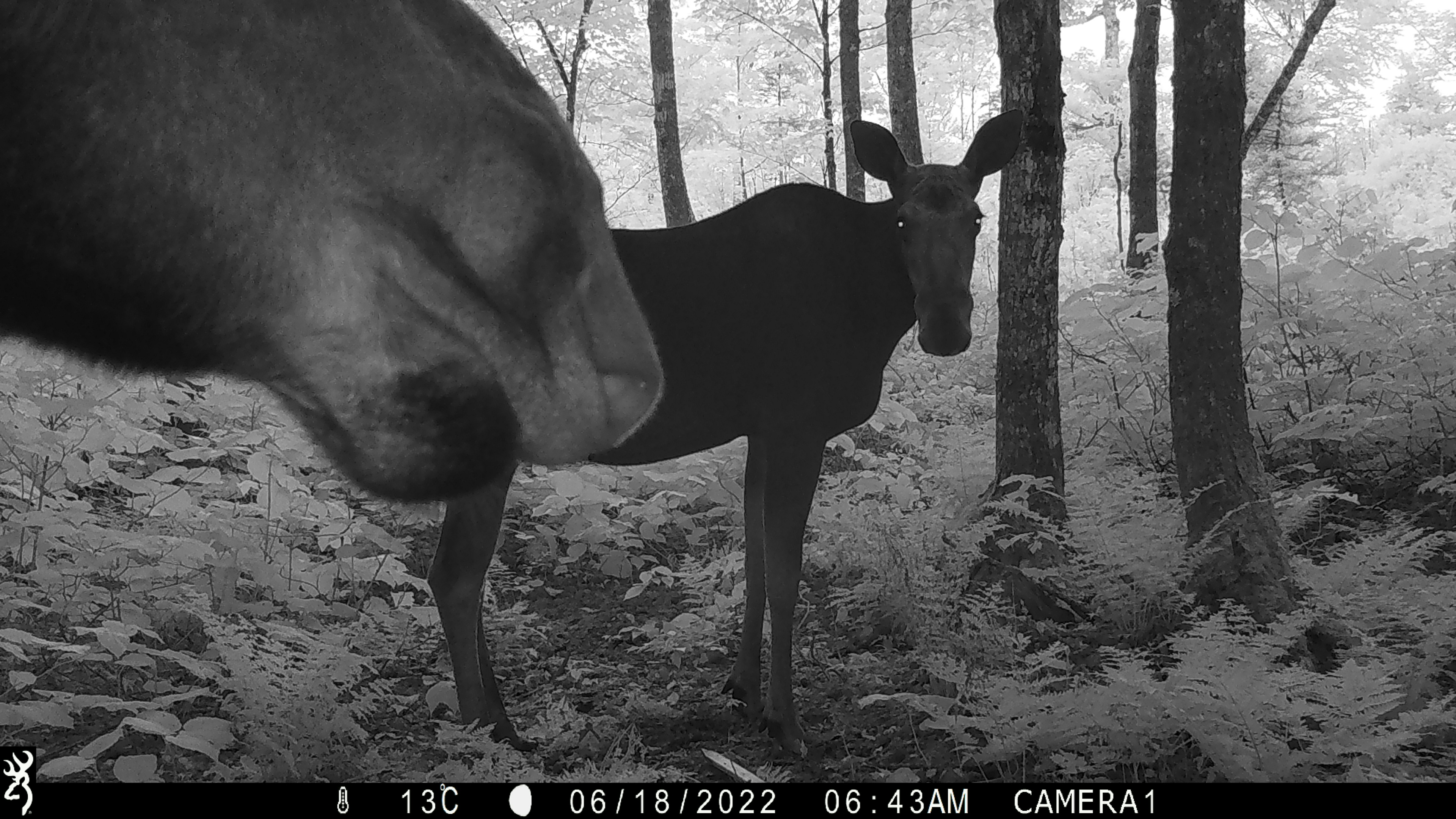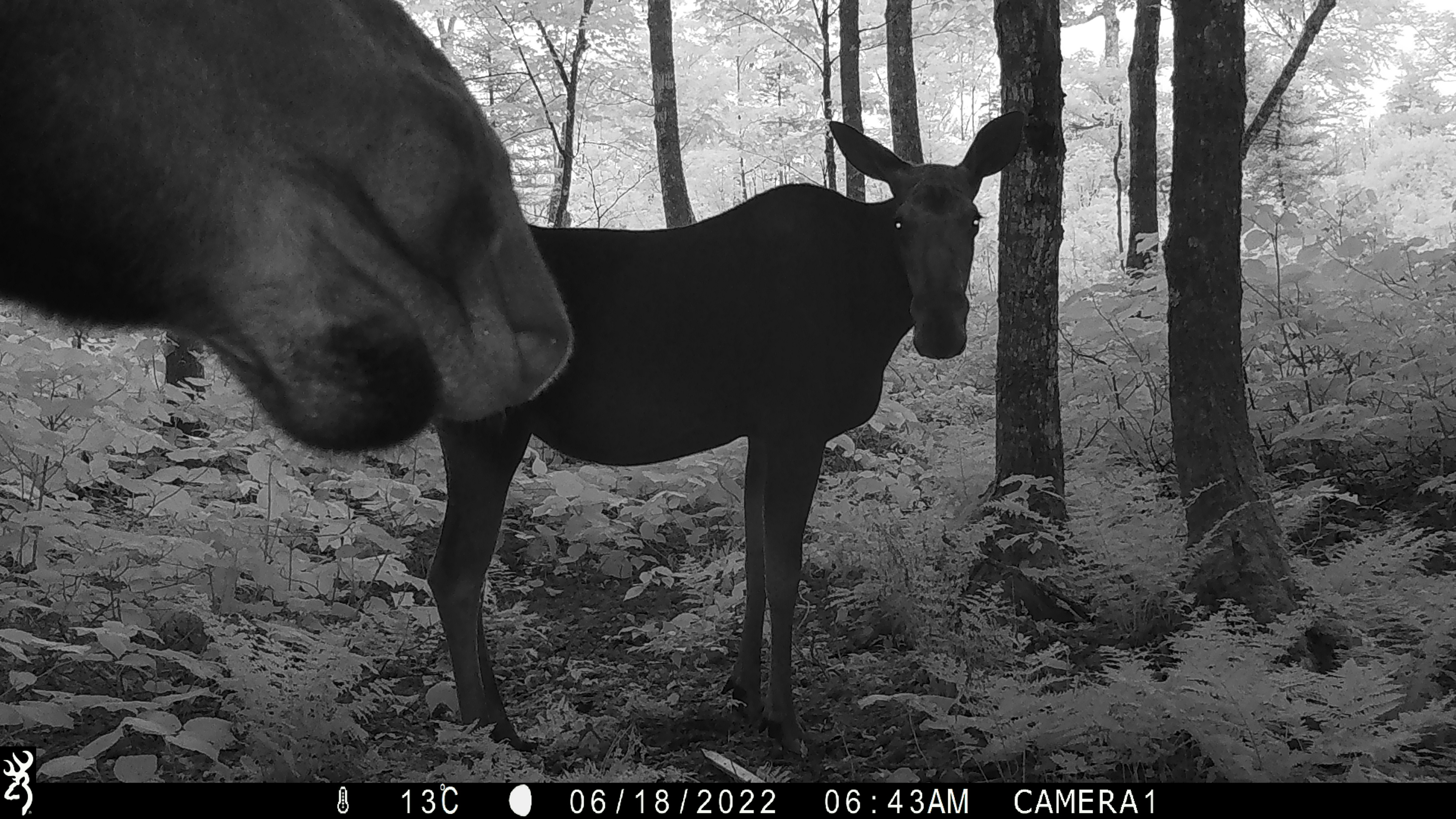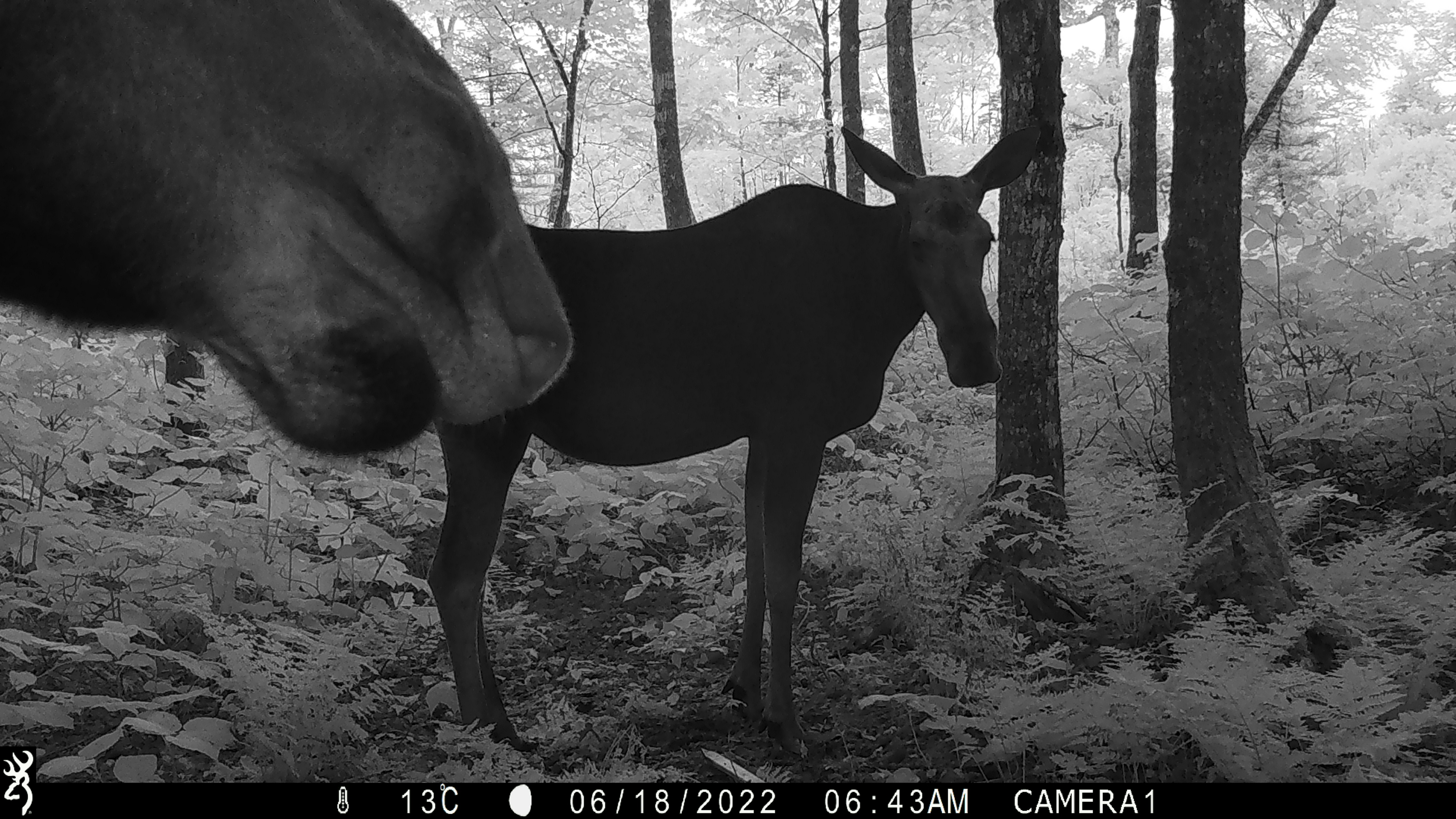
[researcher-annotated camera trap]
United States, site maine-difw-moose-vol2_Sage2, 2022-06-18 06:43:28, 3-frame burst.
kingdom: Animalia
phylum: Chordata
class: Mammalia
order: Artiodactyla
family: Cervidae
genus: Alces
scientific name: Alces alces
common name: moose